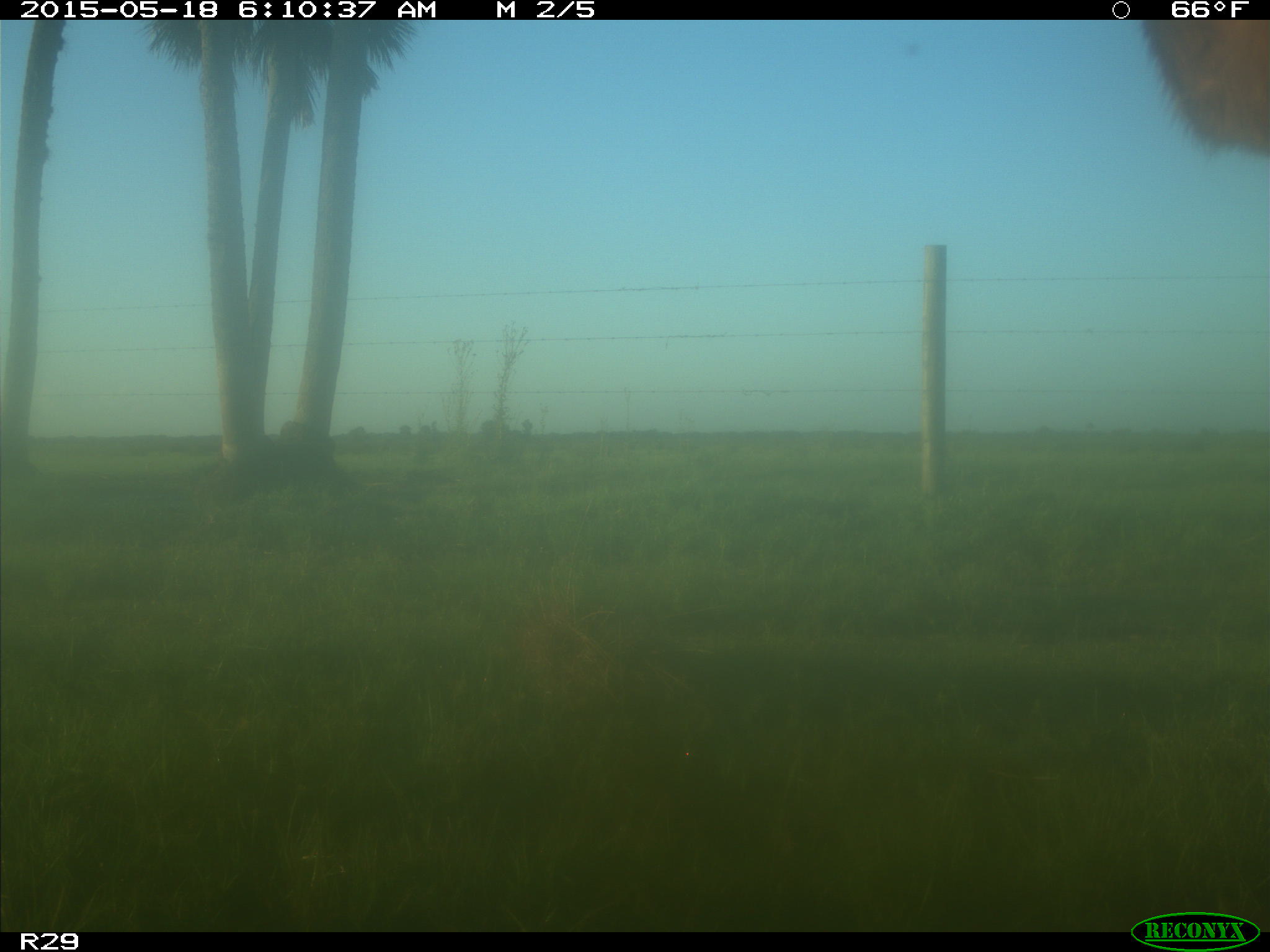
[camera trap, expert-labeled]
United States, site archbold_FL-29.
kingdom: Animalia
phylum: Chordata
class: Mammalia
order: Artiodactyla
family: Bovidae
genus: Bos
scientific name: Bos taurus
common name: domestic cow